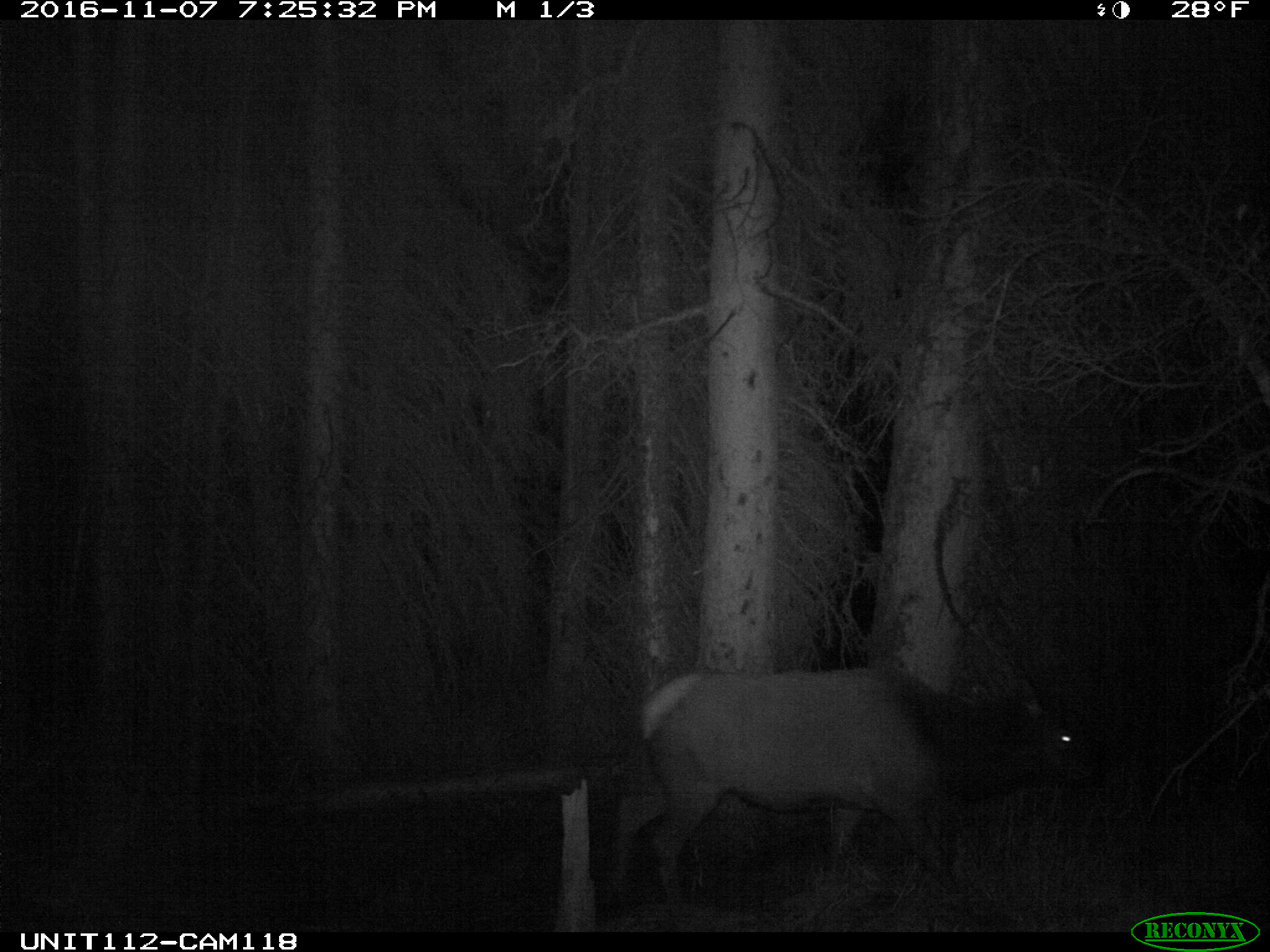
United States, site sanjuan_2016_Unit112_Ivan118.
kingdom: Animalia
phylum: Chordata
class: Mammalia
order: Artiodactyla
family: Cervidae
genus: Cervus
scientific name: Cervus elaphus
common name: red deer